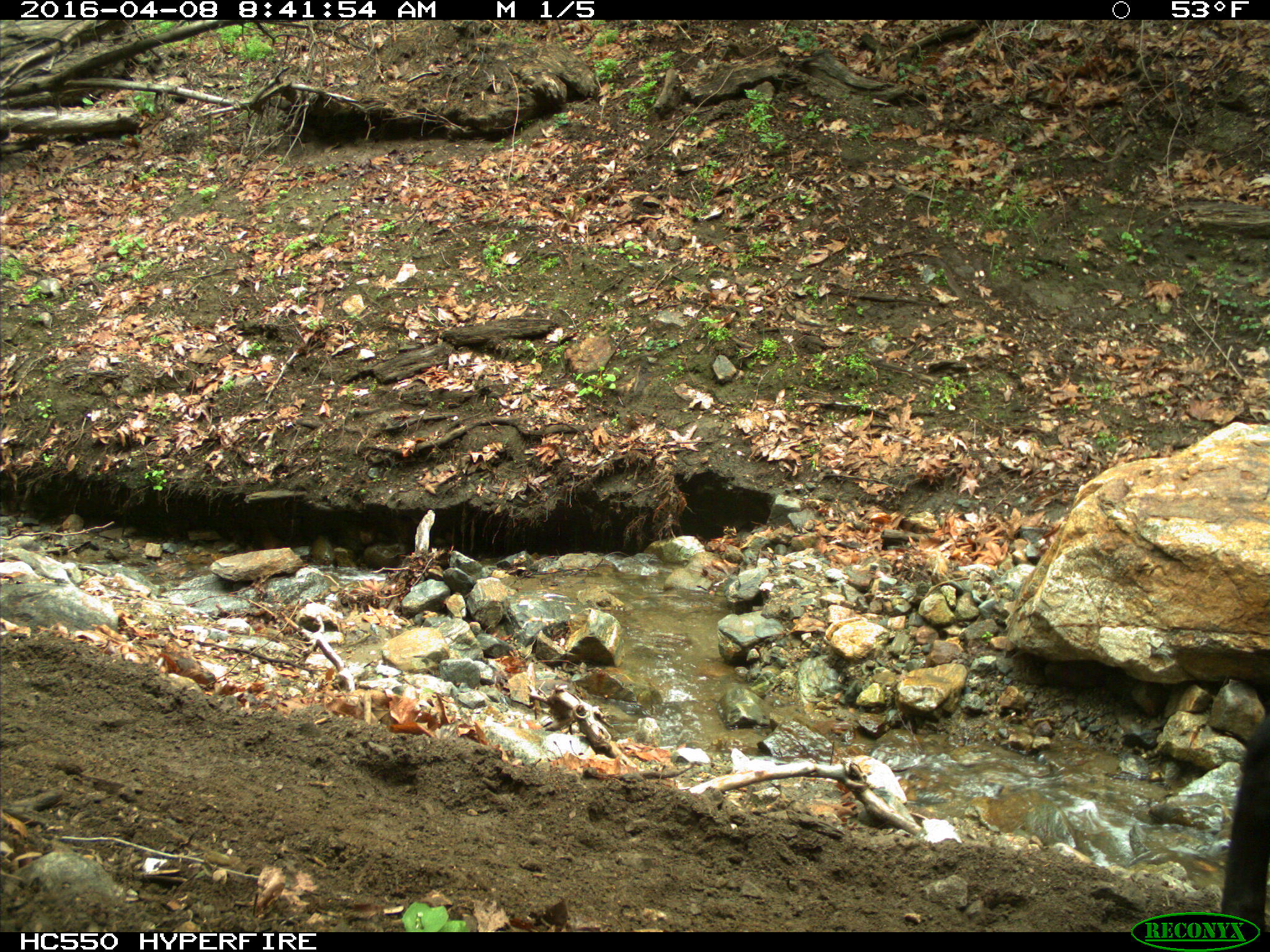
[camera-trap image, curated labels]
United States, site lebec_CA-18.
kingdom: Animalia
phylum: Chordata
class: Mammalia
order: Artiodactyla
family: Bovidae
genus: Bos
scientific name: Bos taurus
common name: domestic cow